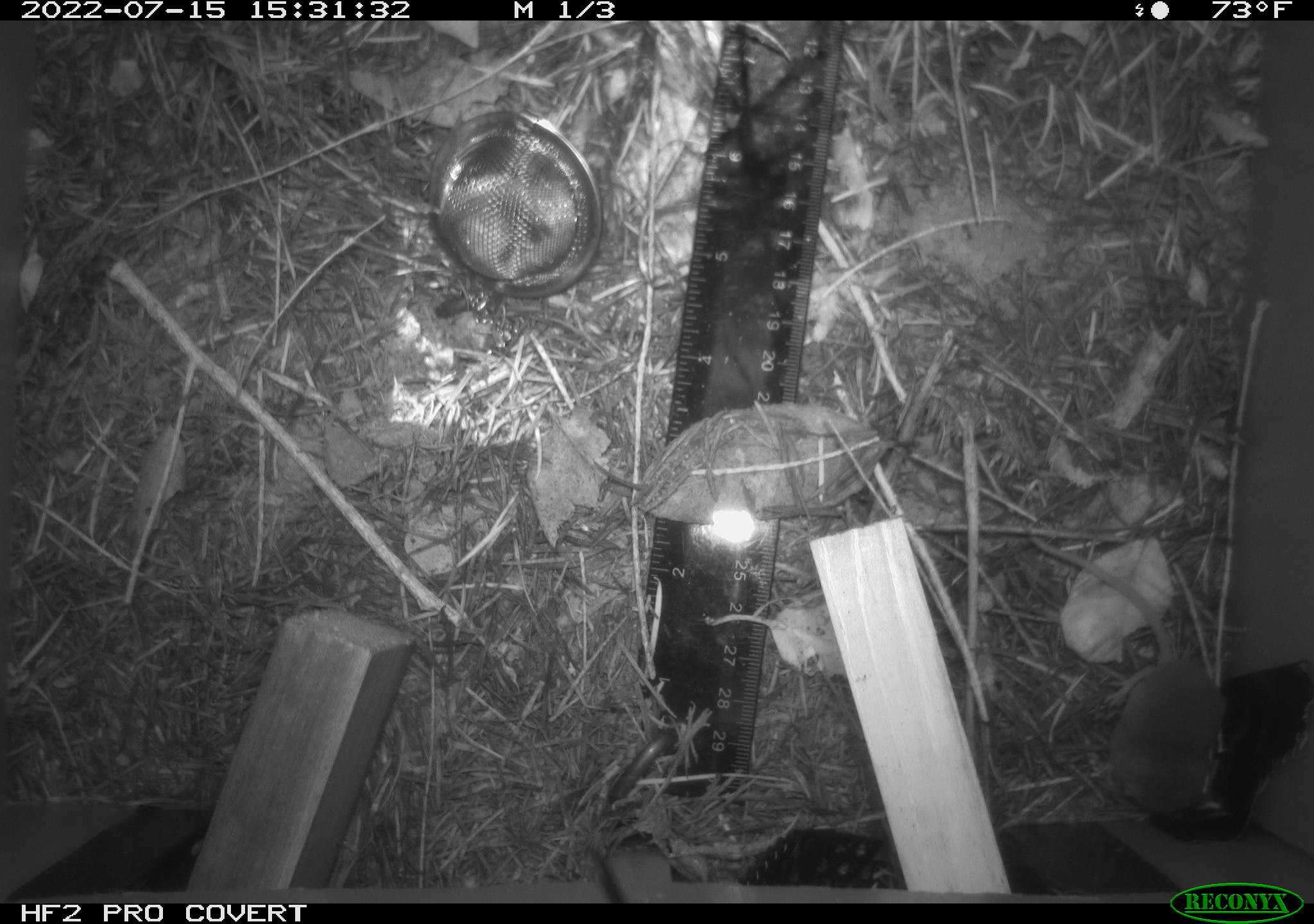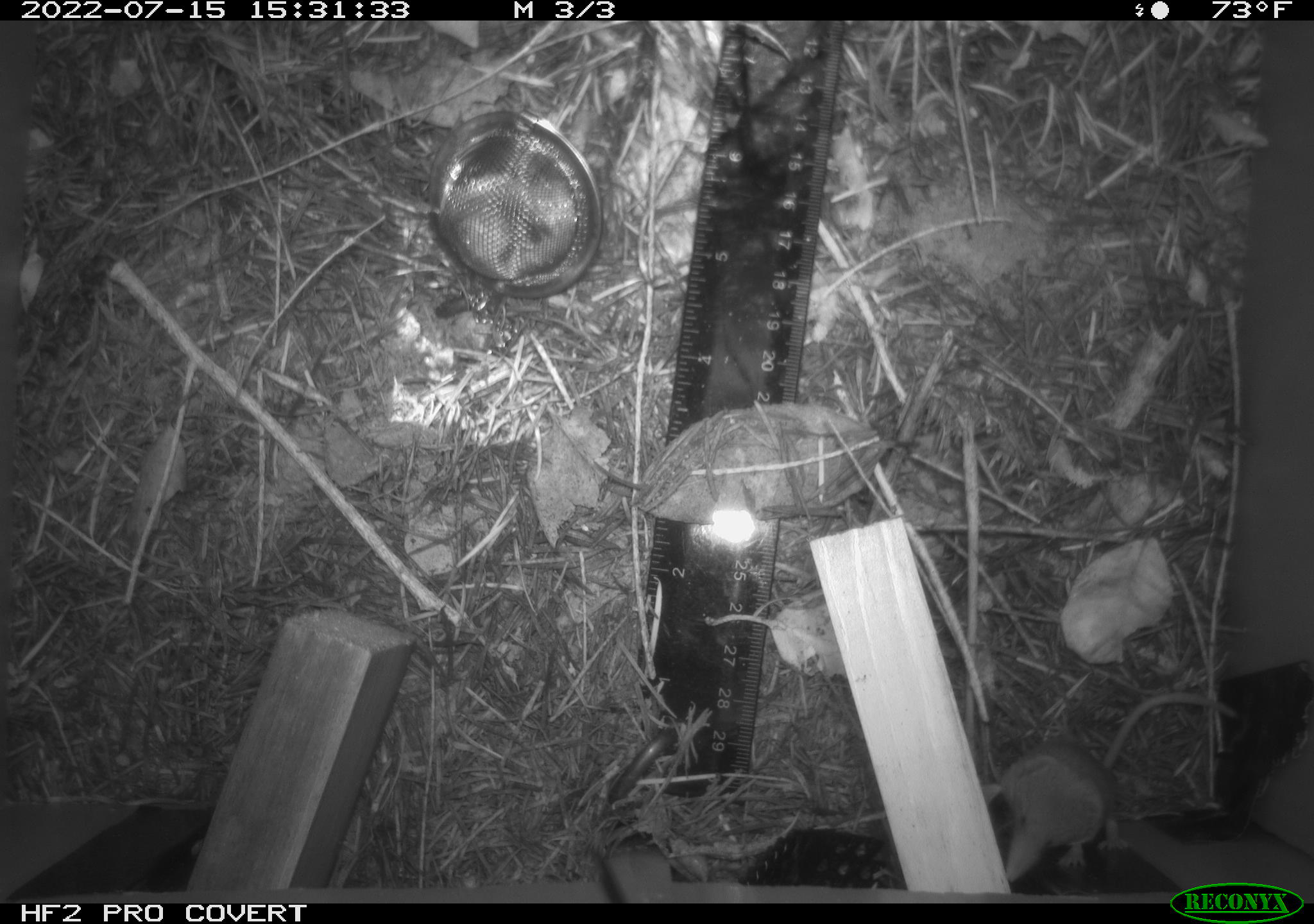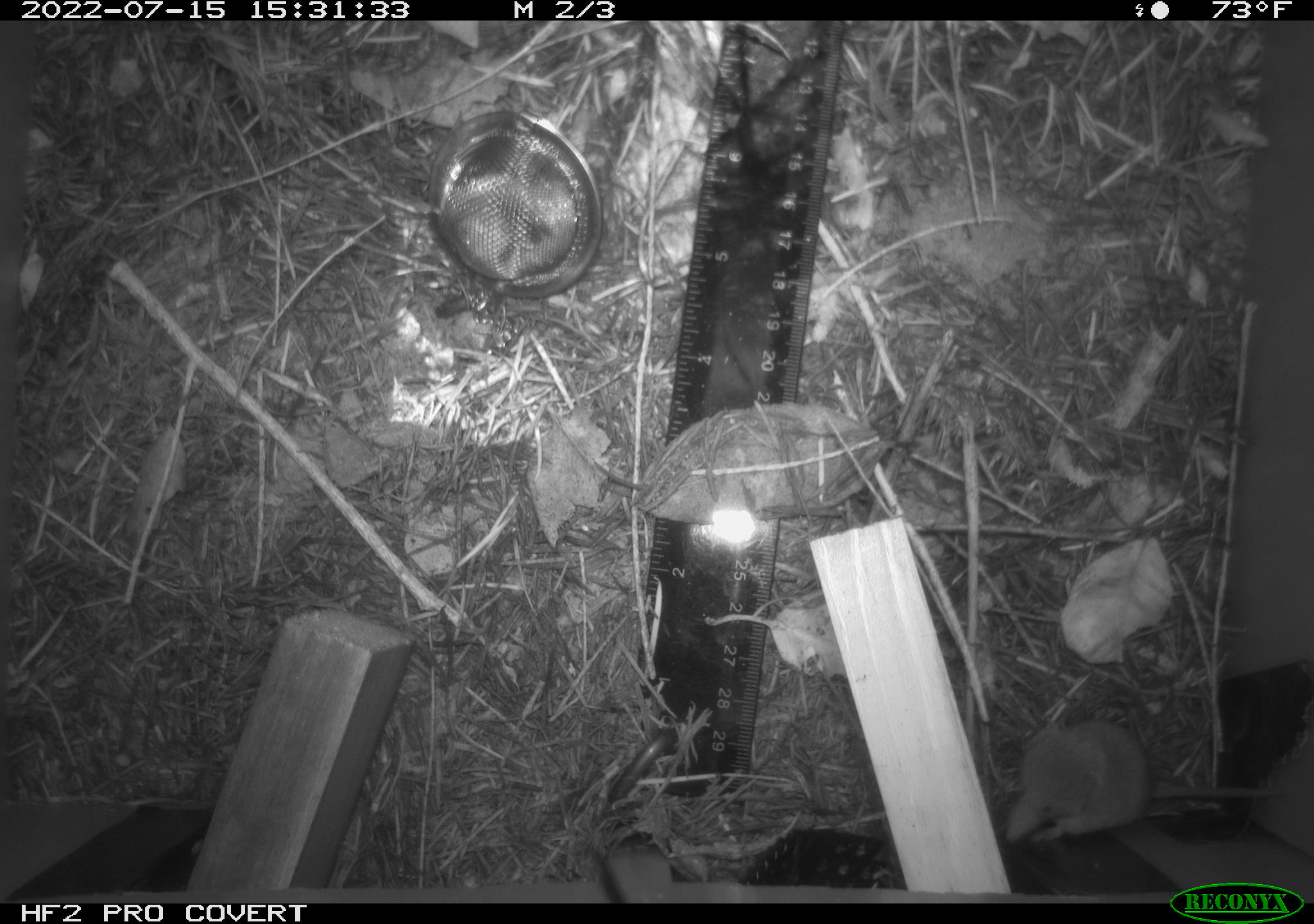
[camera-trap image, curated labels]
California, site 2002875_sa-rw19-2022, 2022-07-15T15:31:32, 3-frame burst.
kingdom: Animalia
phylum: Chordata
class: Mammalia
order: Eulipotyphla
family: Soricidae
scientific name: Soricidae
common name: shrews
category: soricidae family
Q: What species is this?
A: Soricidae family (shrews) (Soricidae).